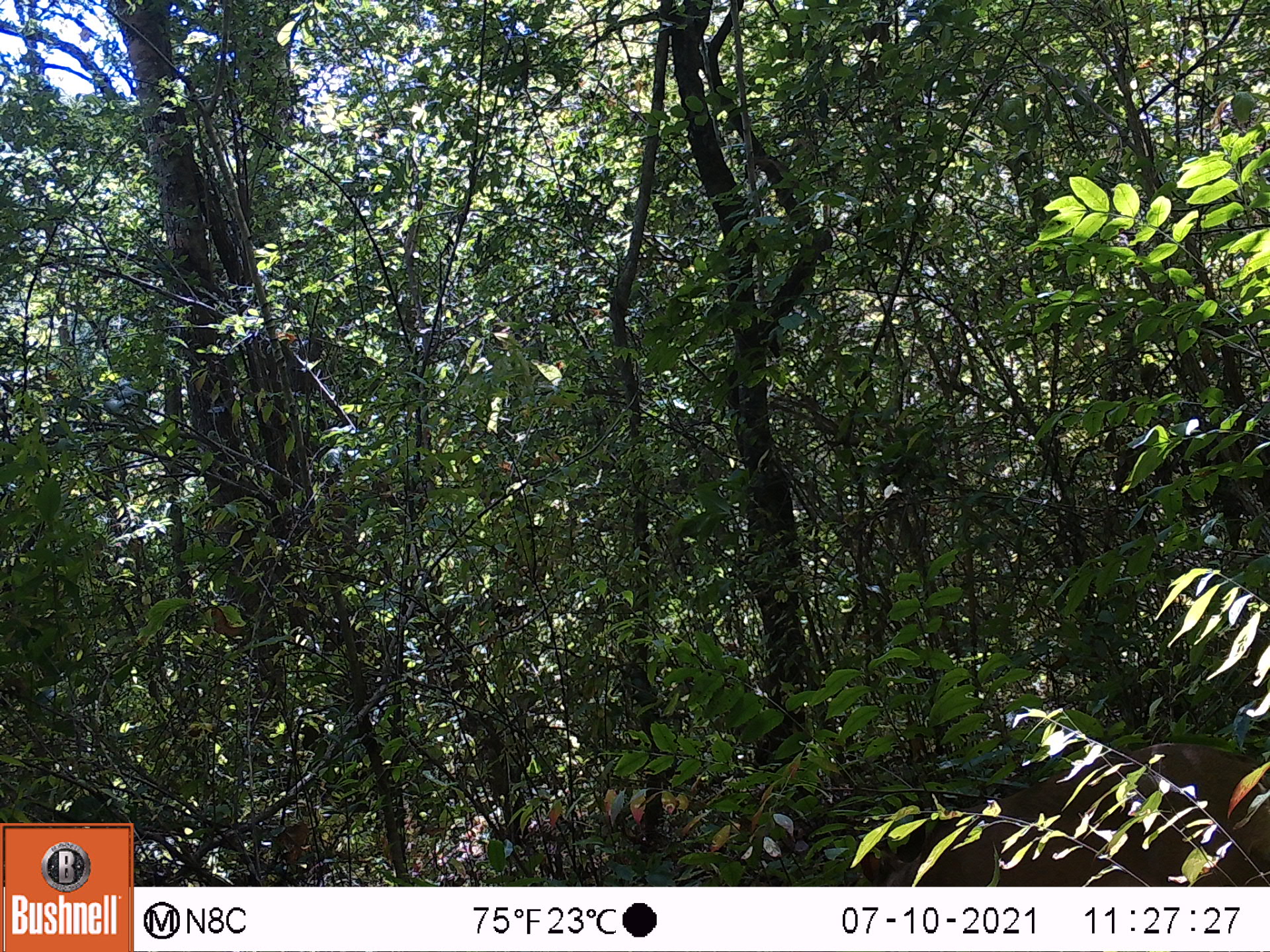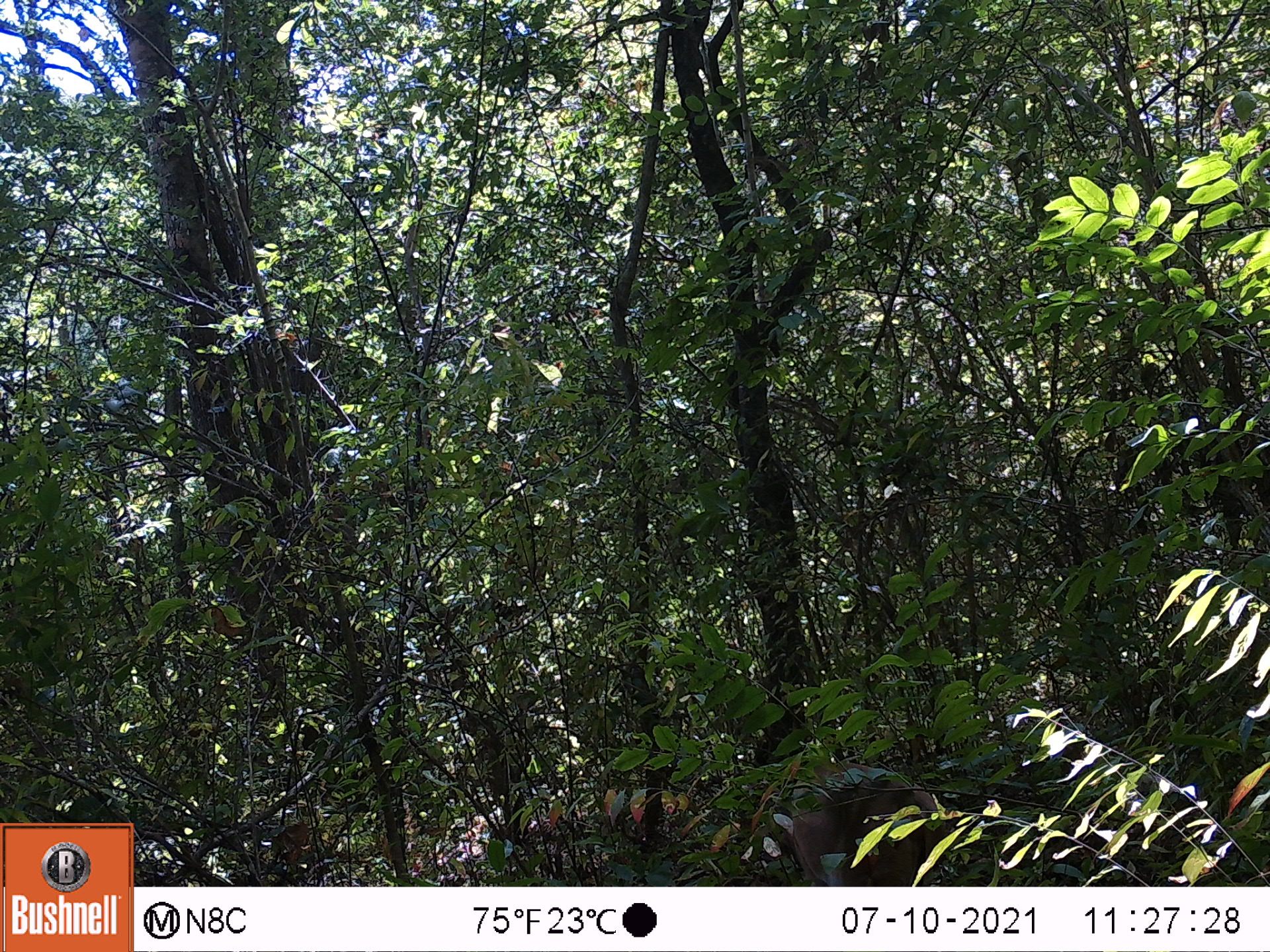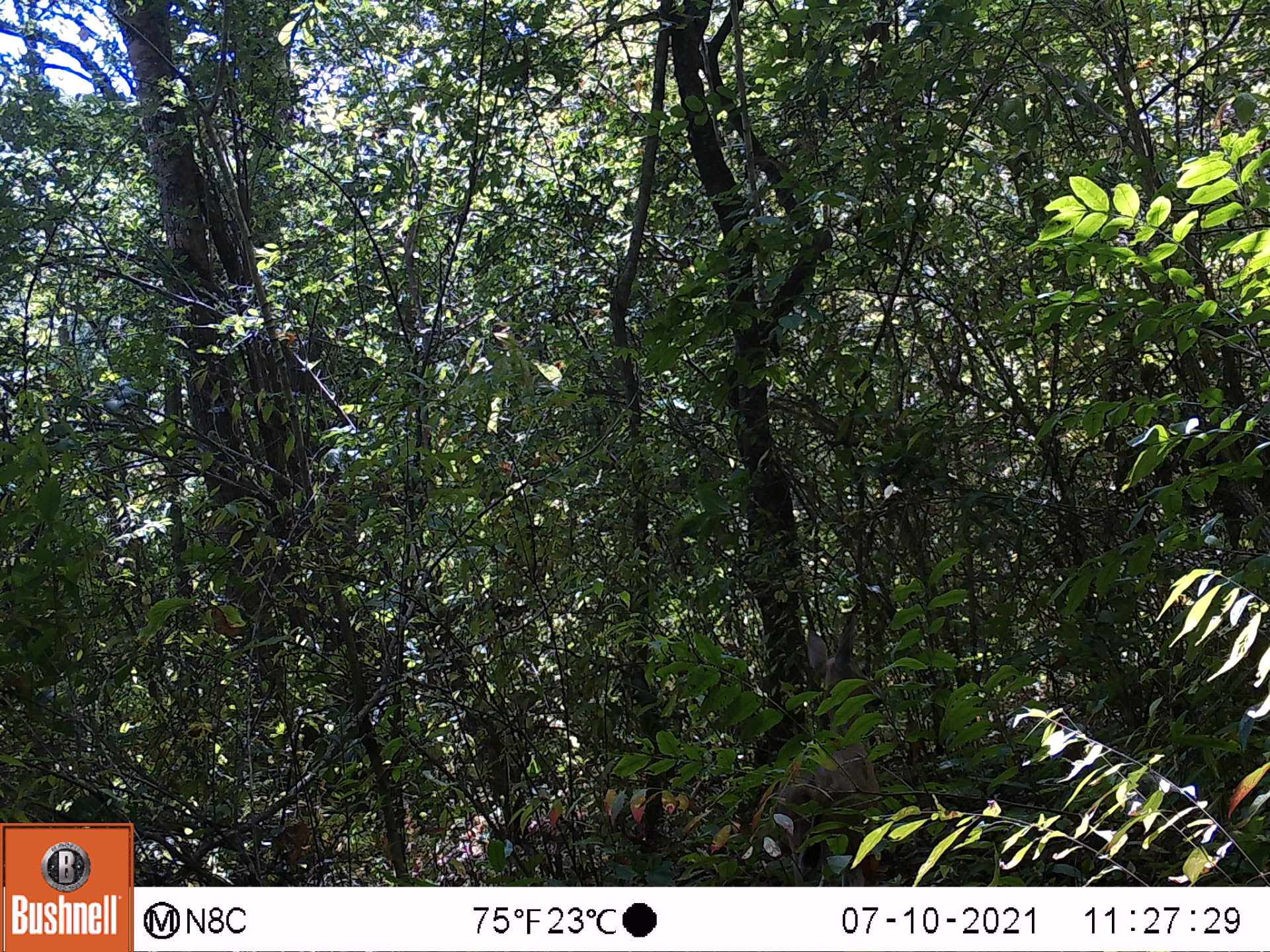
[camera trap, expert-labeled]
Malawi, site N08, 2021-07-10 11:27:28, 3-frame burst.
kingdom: Animalia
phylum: Chordata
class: Mammalia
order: Artiodactyla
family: Bovidae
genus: Sylvicapra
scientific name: Sylvicapra grimmia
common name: common duiker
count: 1